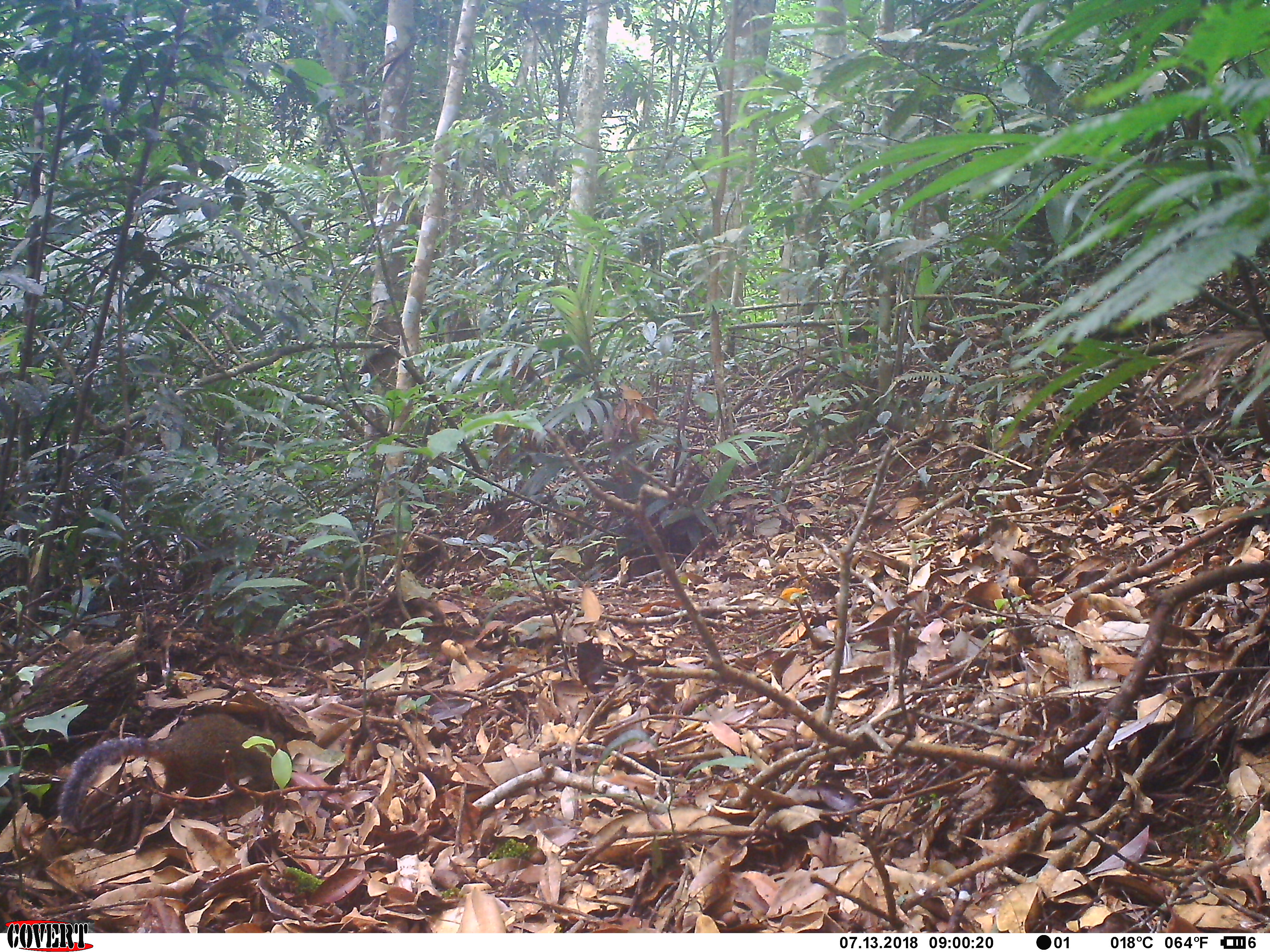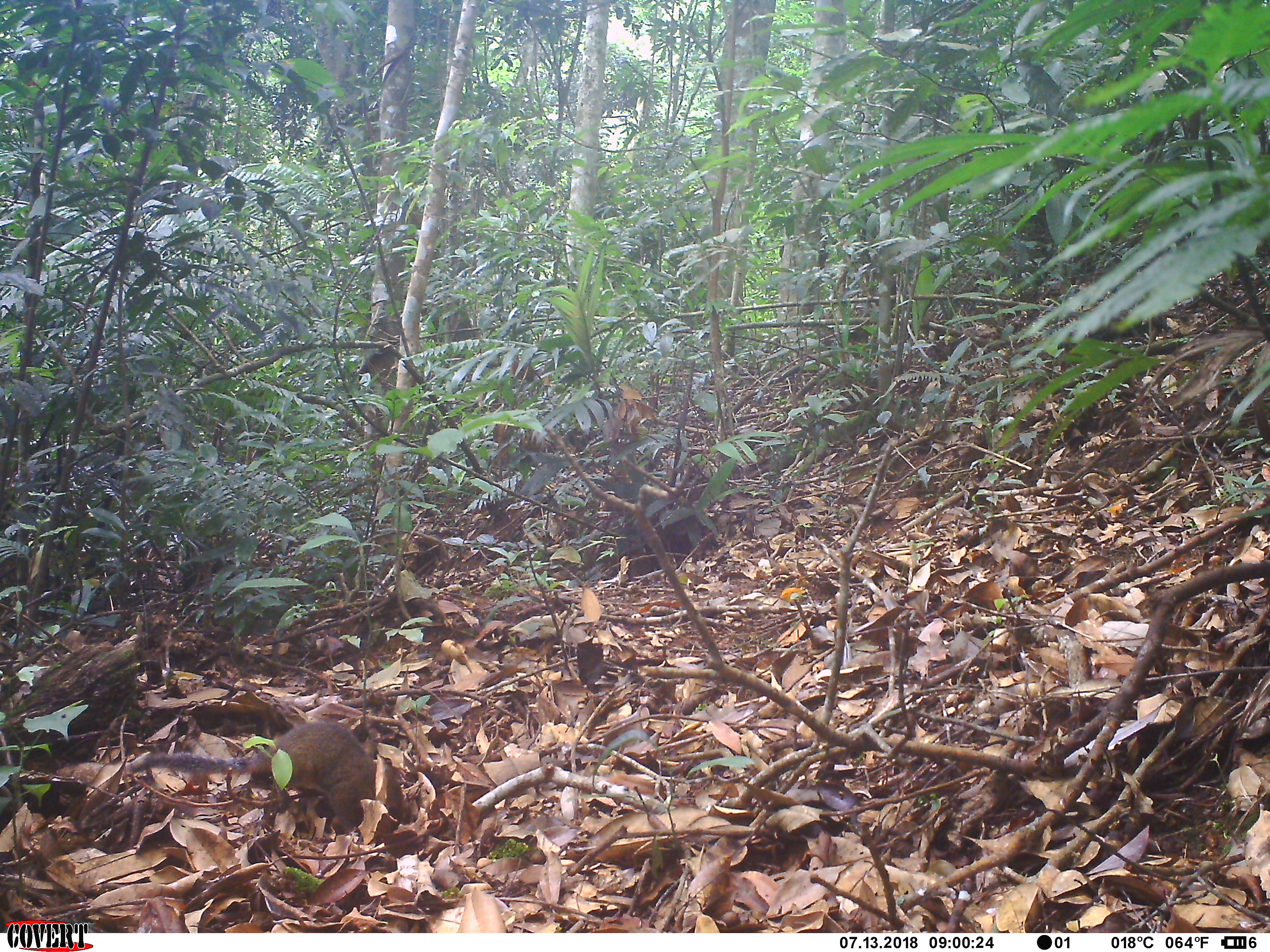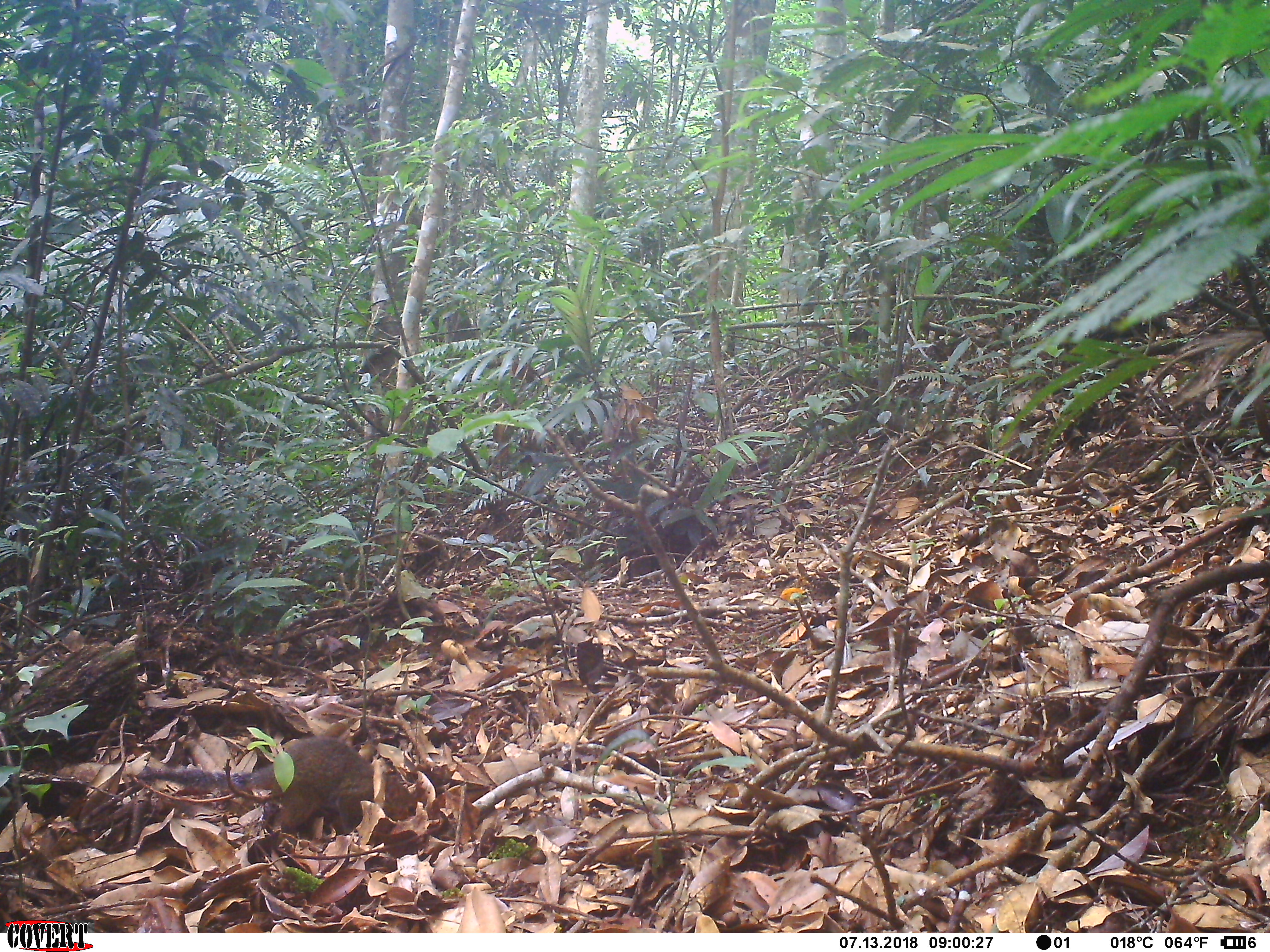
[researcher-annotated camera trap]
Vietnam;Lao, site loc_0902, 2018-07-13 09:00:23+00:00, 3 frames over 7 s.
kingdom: Animalia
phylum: Chordata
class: Mammalia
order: Rodentia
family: Sciuridae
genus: Dremomys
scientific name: Dremomys rufigenis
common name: red-cheeked squirrel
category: red cheeked squirrel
Red cheeked squirrel (red-cheeked squirrel) (Dremomys rufigenis). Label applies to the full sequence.